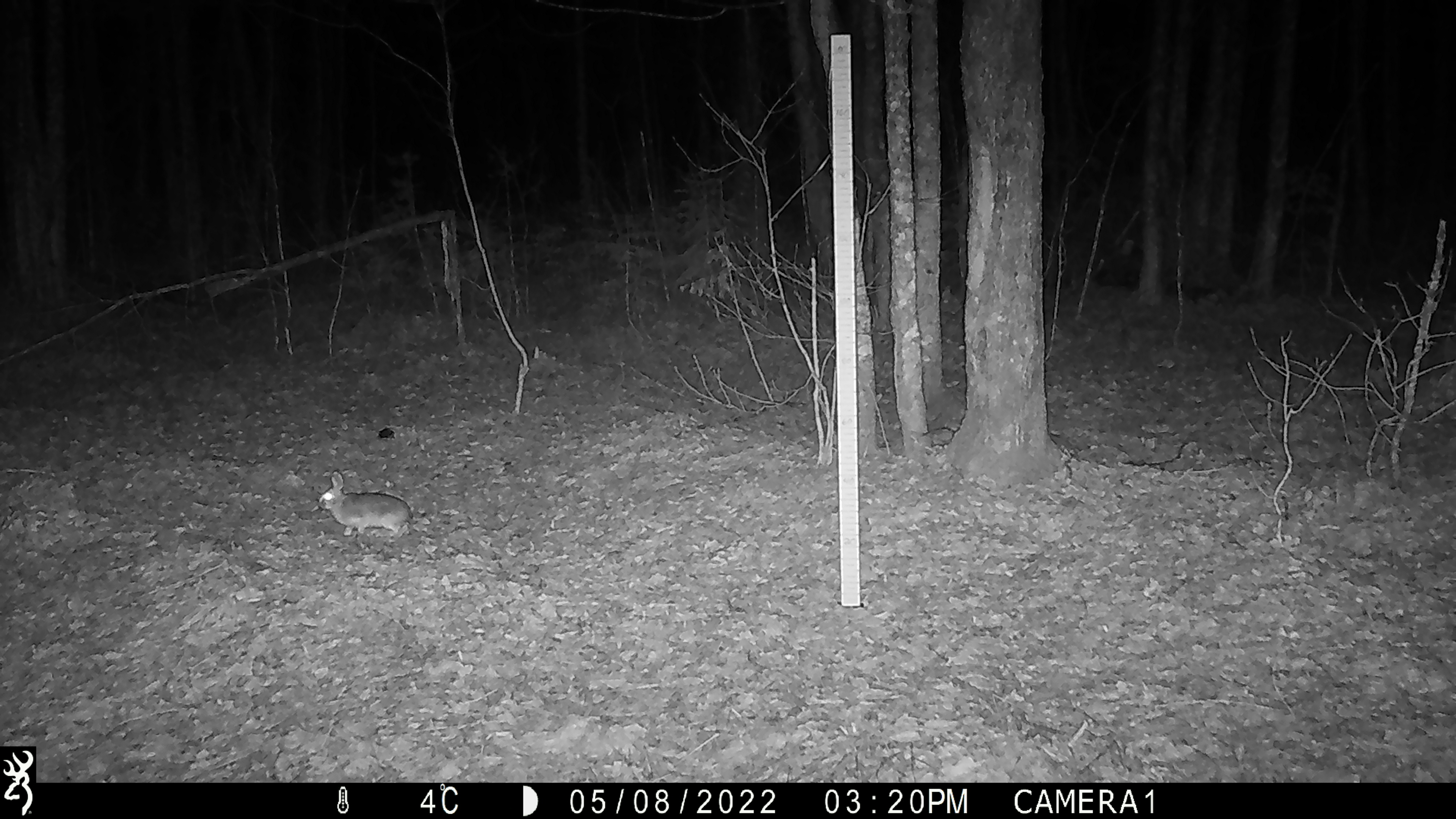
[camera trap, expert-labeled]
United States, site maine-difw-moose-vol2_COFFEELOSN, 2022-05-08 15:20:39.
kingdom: Animalia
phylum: Chordata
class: Mammalia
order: Lagomorpha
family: Leporidae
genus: Lepus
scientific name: Lepus americanus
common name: snowshoe hare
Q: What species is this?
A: Snowshoe hare (Lepus americanus).